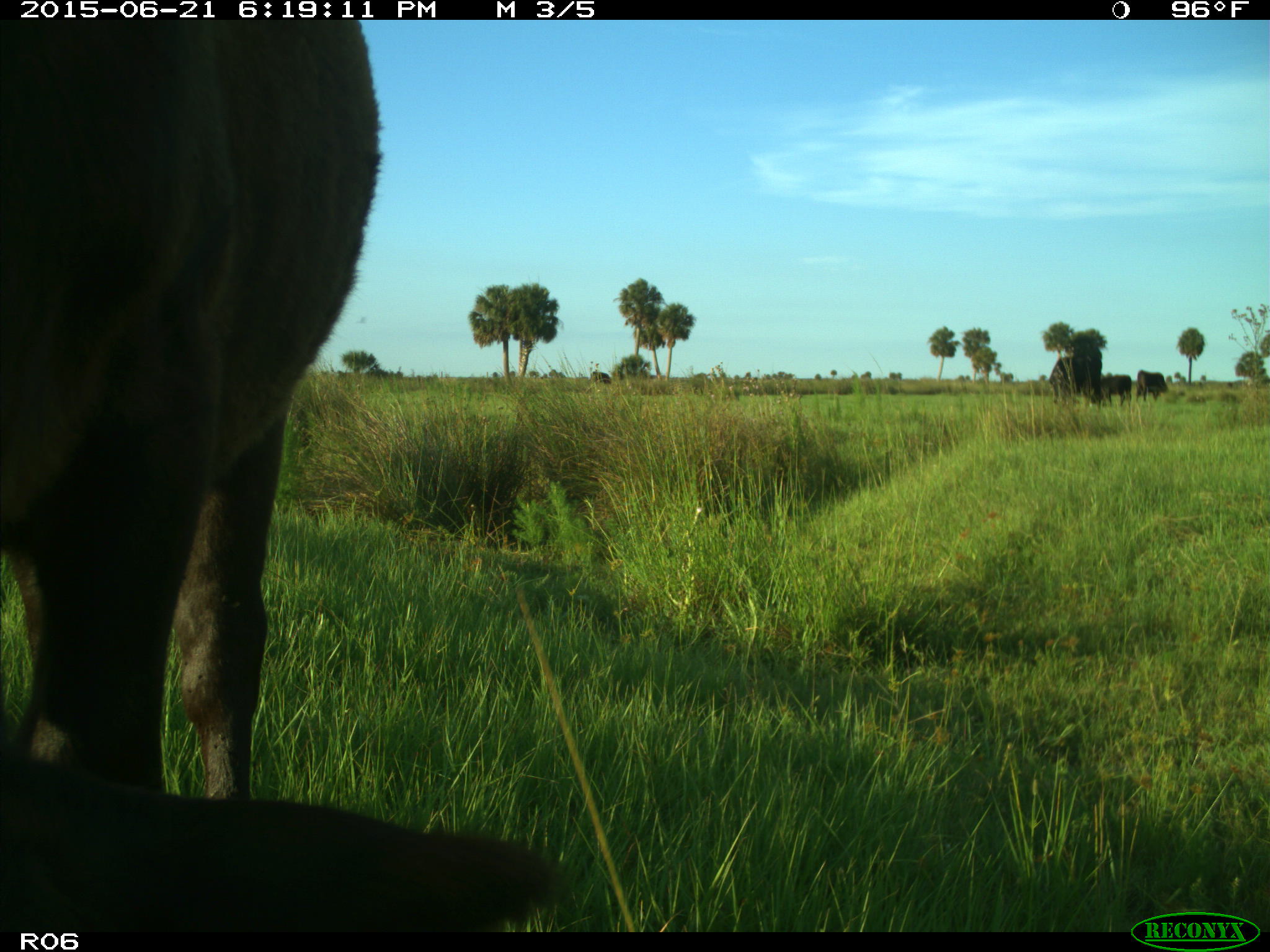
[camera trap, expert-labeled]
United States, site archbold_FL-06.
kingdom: Animalia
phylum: Chordata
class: Mammalia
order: Artiodactyla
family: Bovidae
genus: Bos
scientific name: Bos taurus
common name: domestic cow